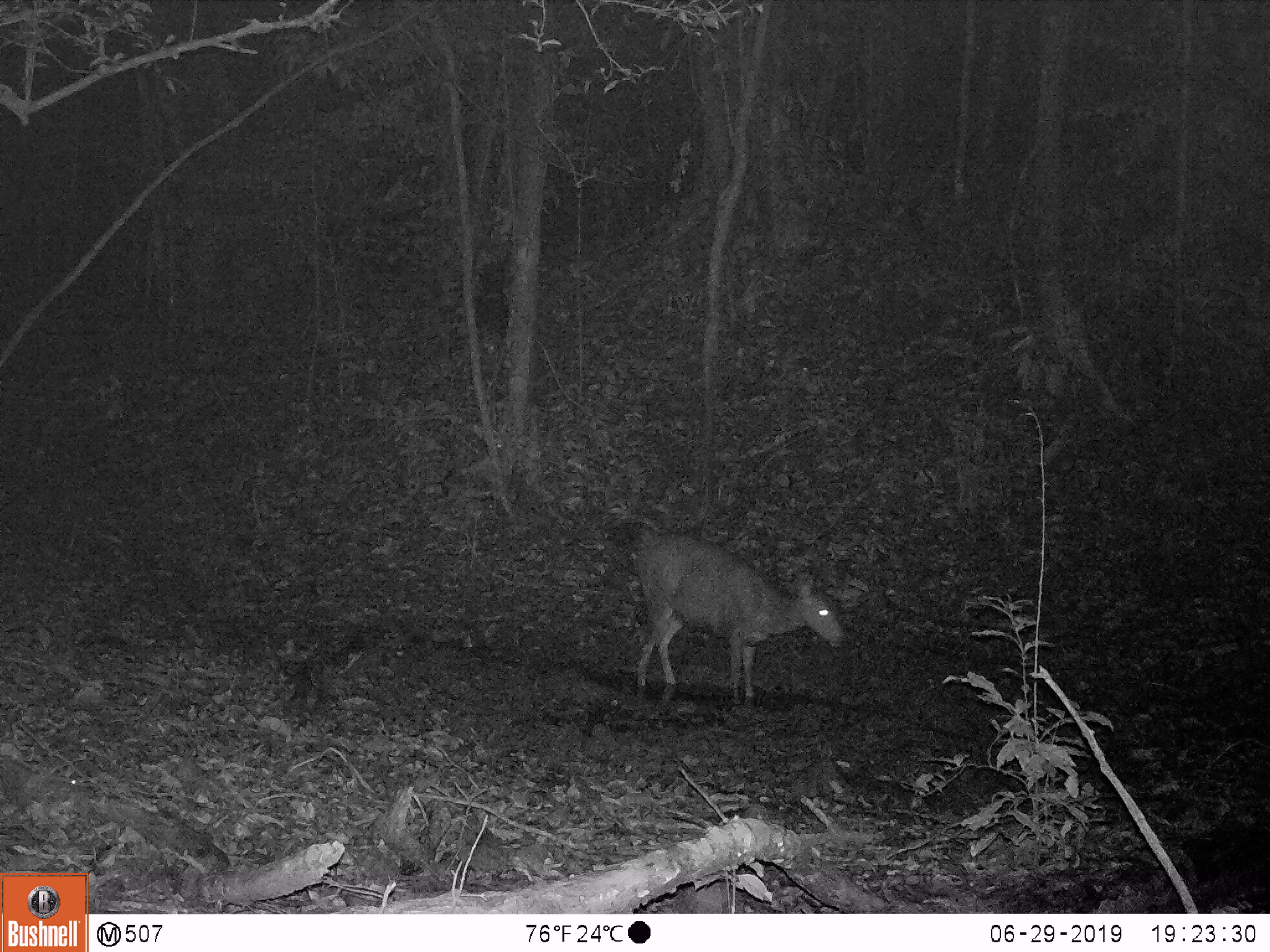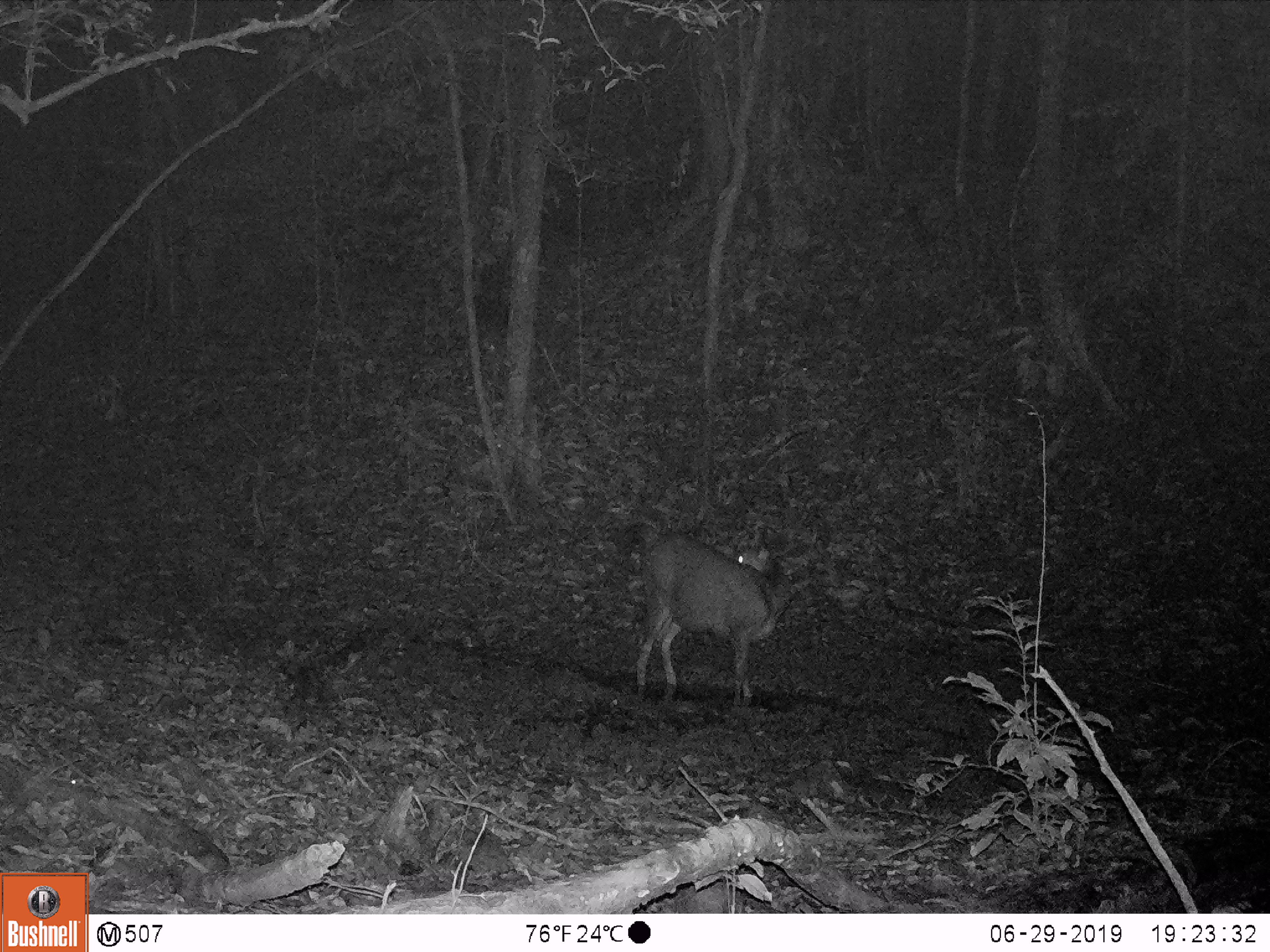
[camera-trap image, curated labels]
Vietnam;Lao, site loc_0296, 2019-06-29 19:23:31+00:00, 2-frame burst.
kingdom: Animalia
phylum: Chordata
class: Mammalia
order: Artiodactyla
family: Cervidae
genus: Rusa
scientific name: Rusa unicolor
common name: sambar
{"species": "sambar (Rusa unicolor)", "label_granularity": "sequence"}